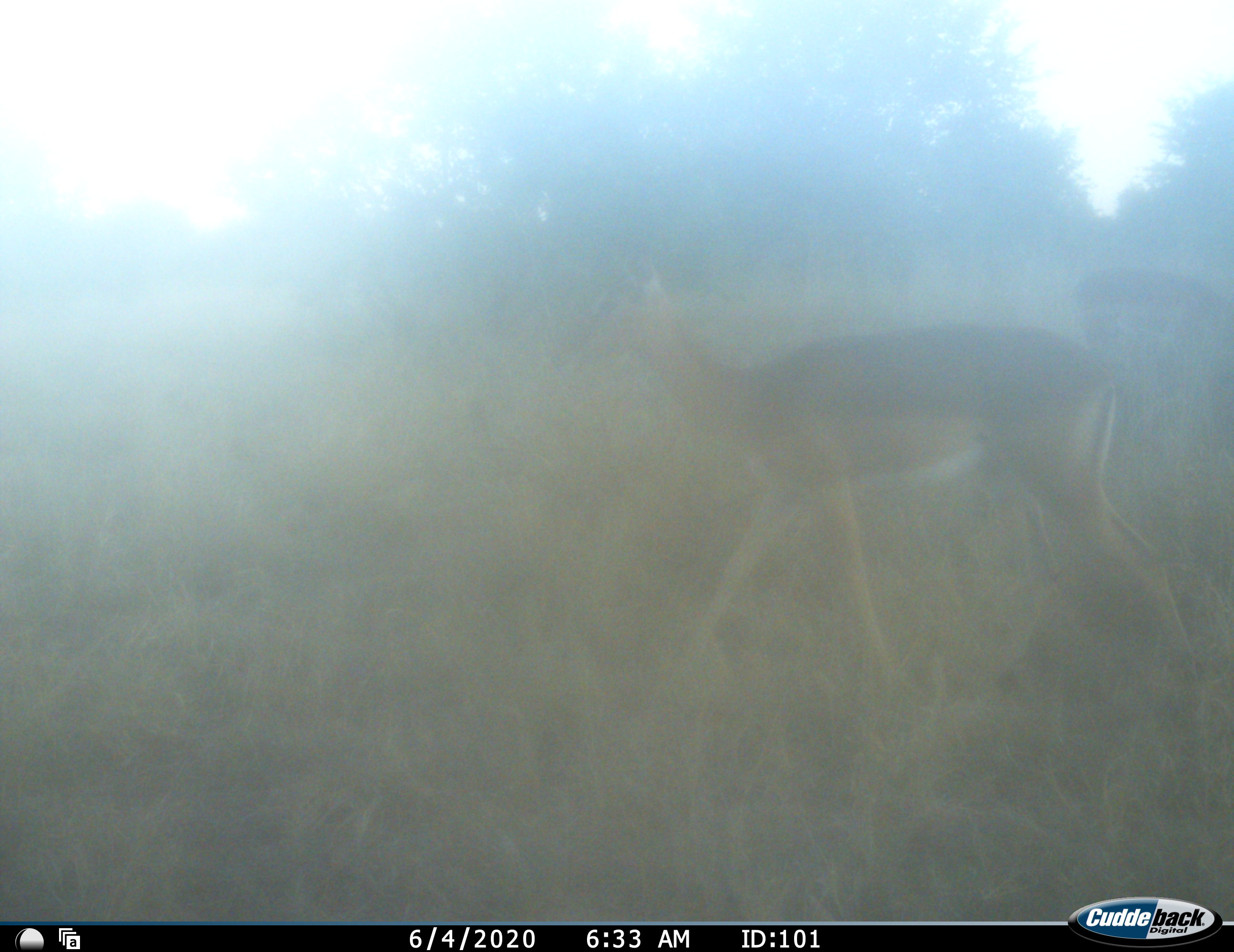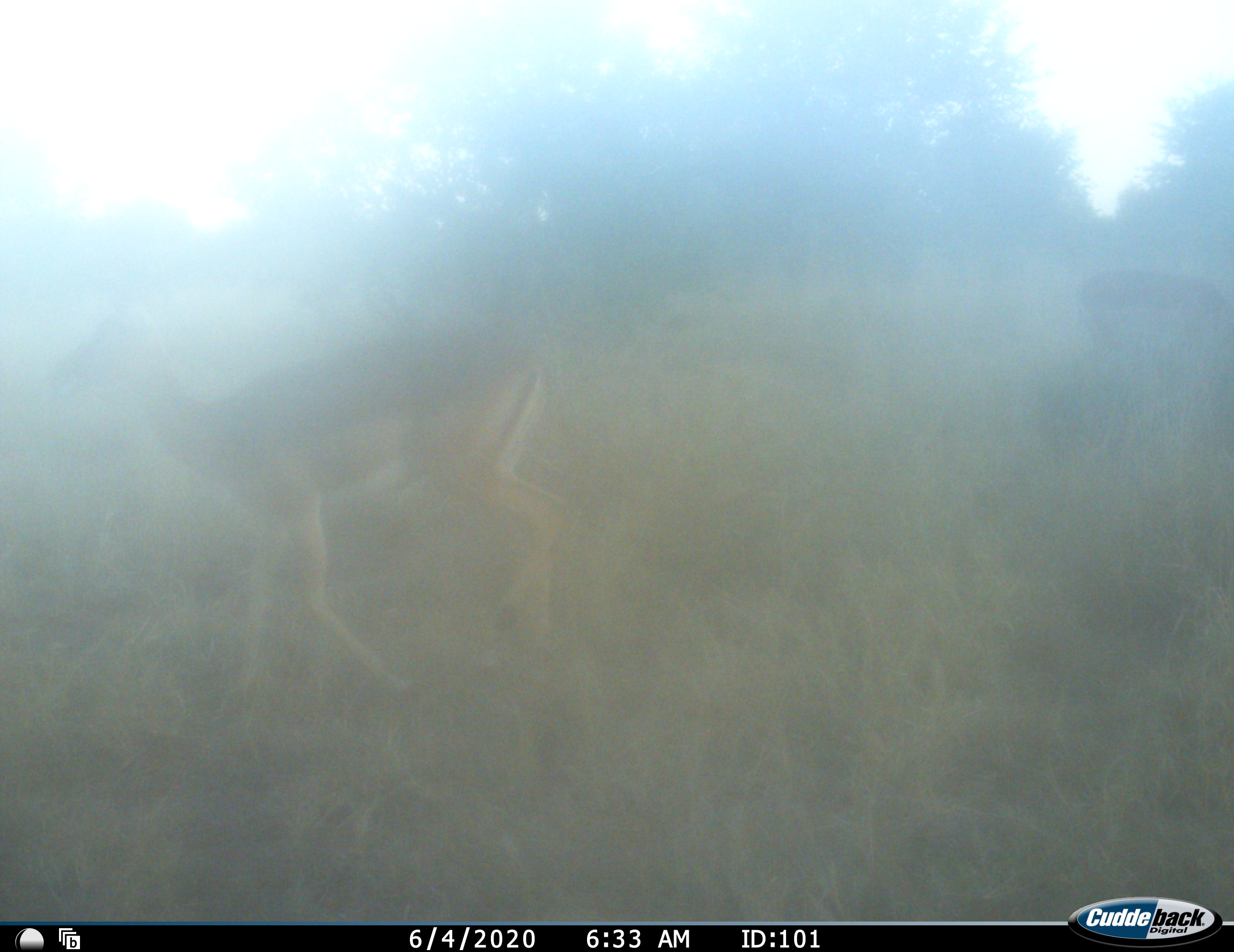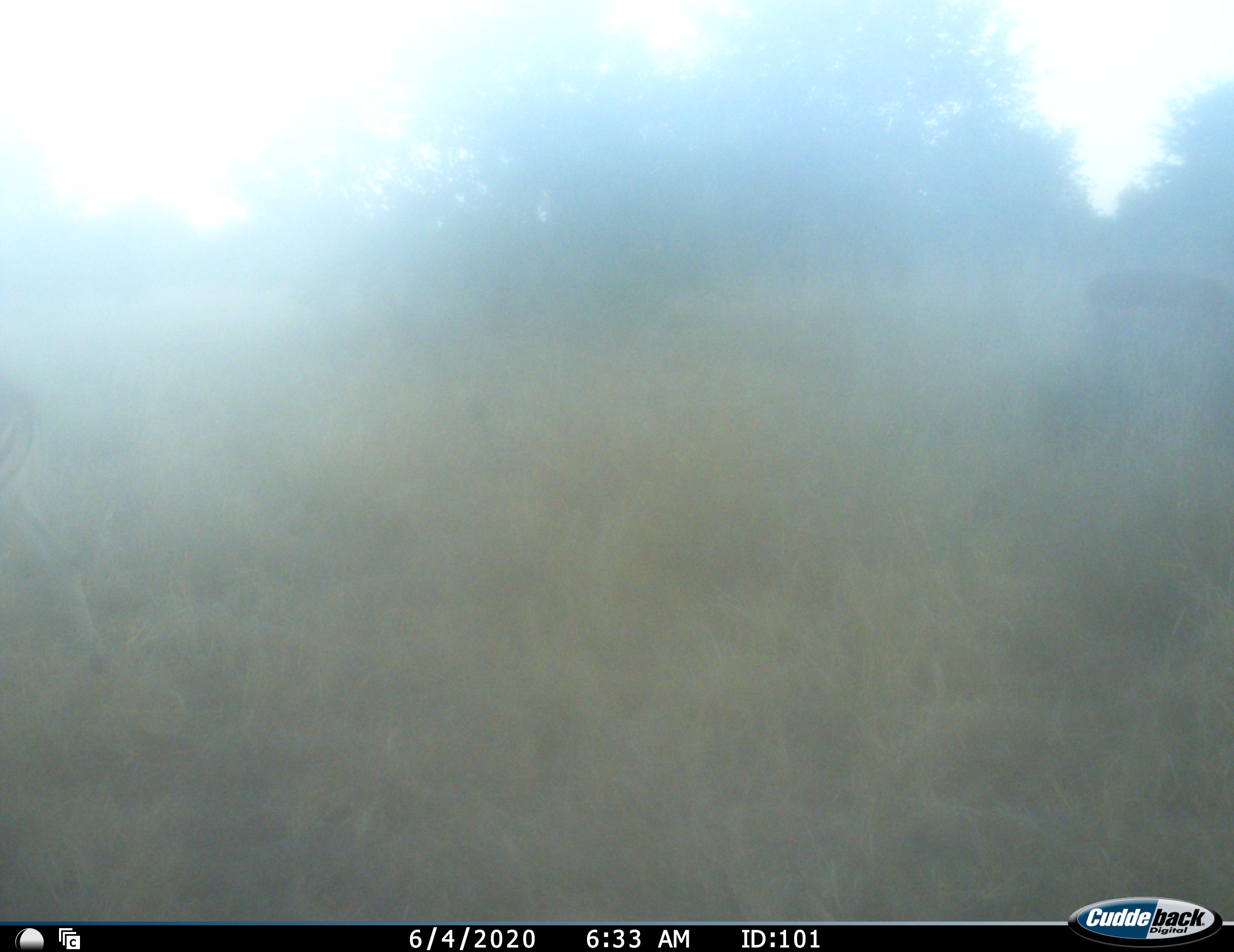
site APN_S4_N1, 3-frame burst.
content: unidentified animal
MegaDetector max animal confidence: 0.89